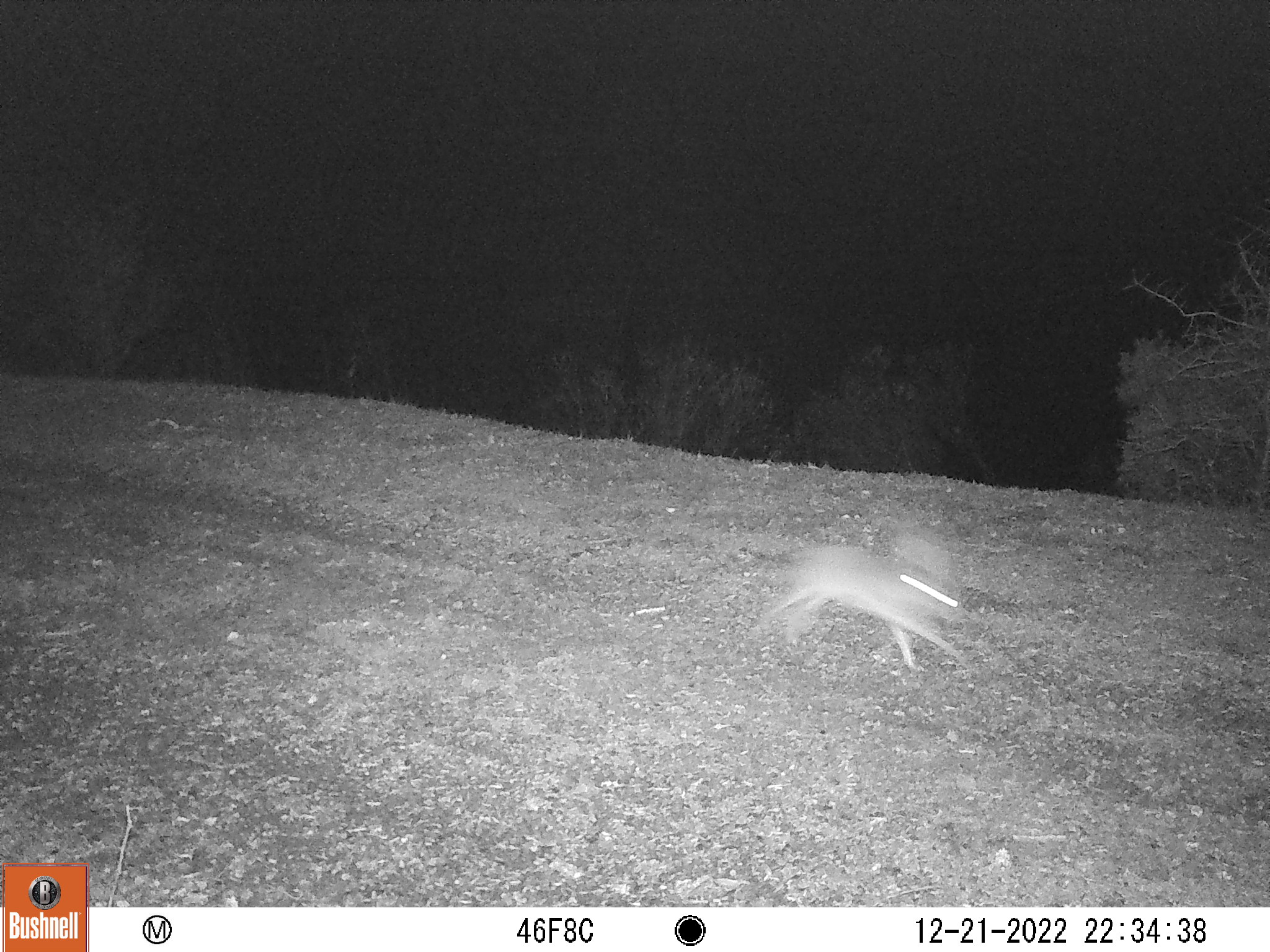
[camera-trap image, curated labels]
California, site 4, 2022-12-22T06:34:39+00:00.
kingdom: Animalia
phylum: Chordata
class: Mammalia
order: Lagomorpha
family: Leporidae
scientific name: Leporidae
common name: rabbit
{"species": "rabbit (Leporidae)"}